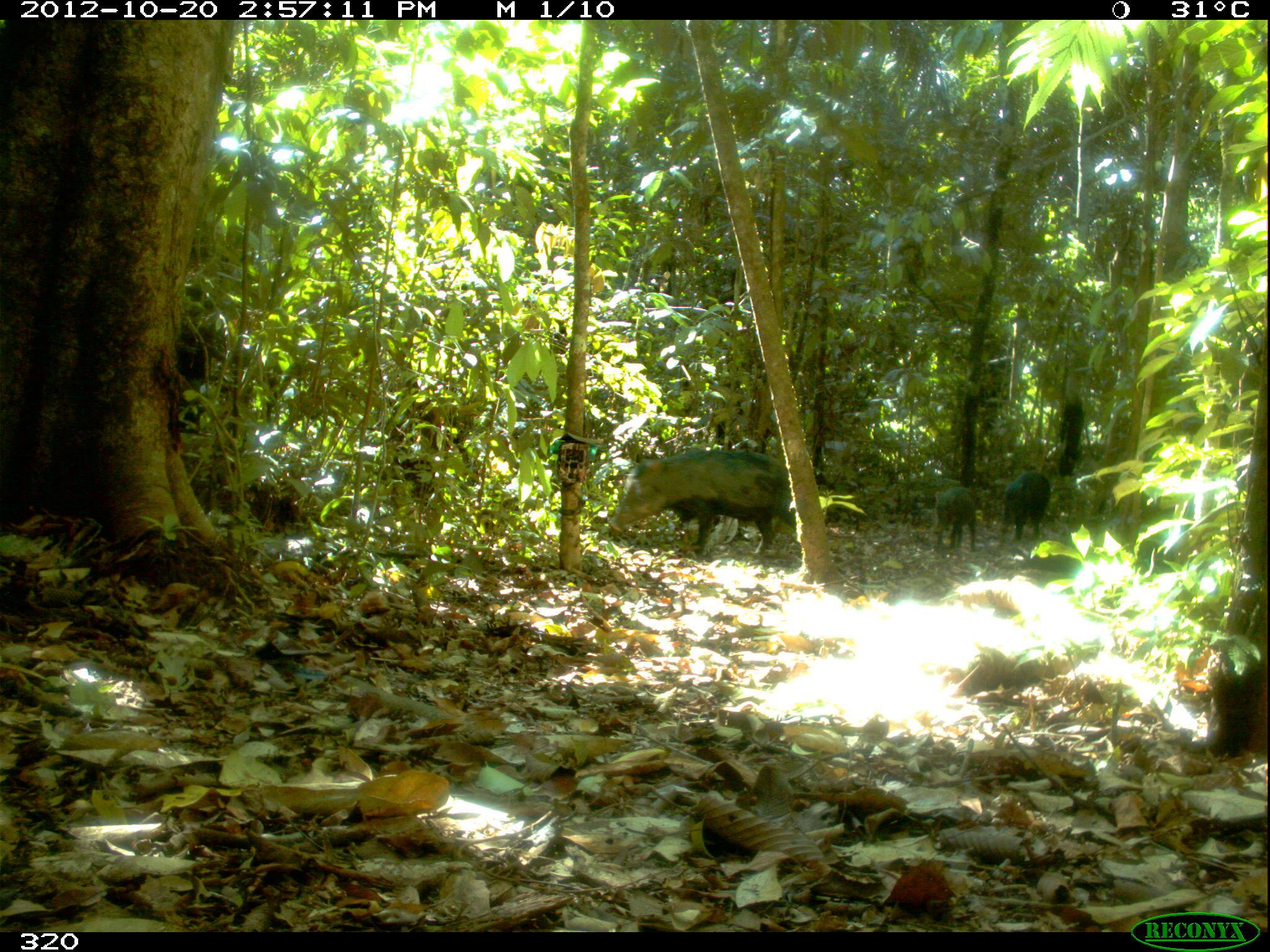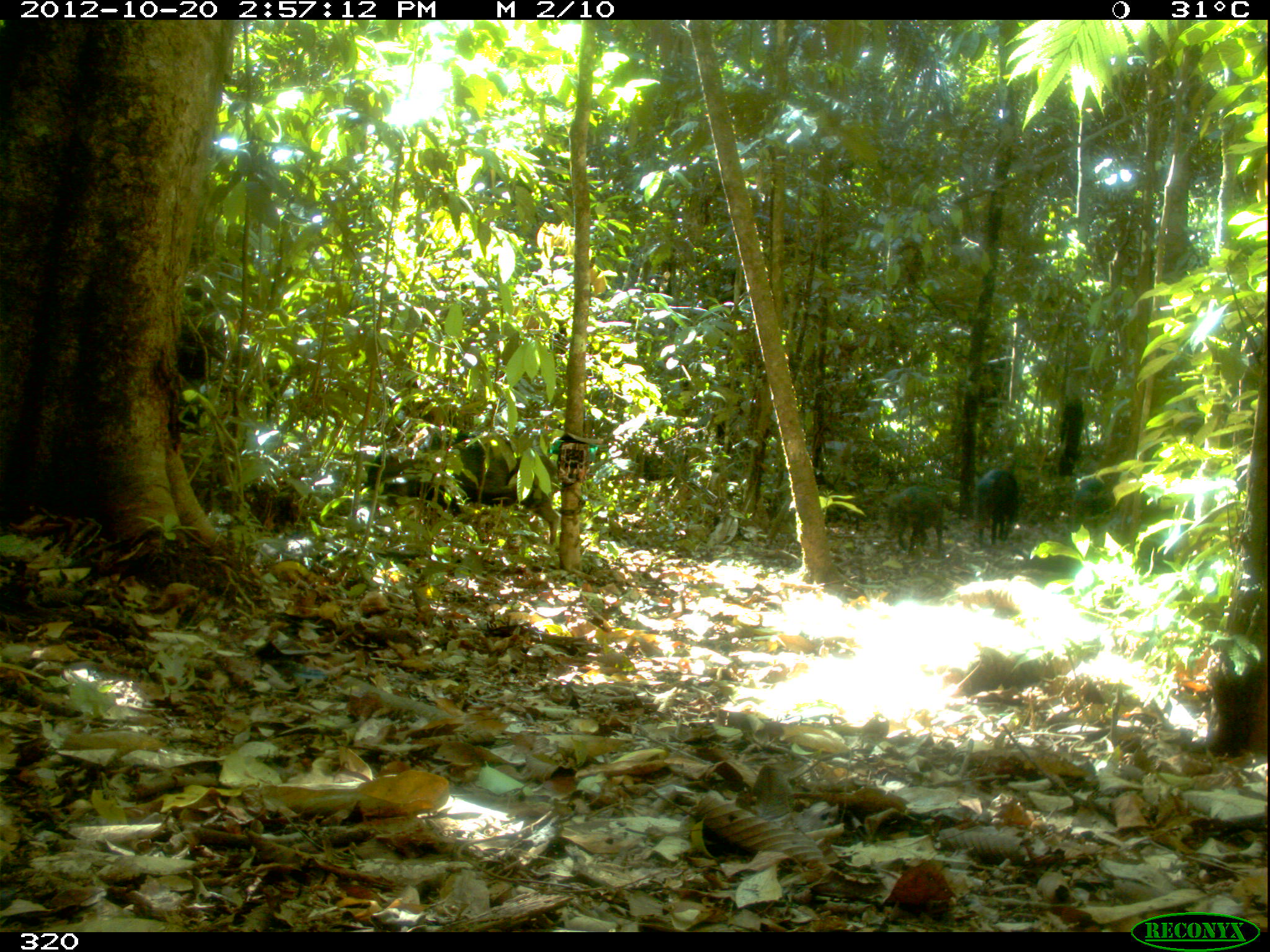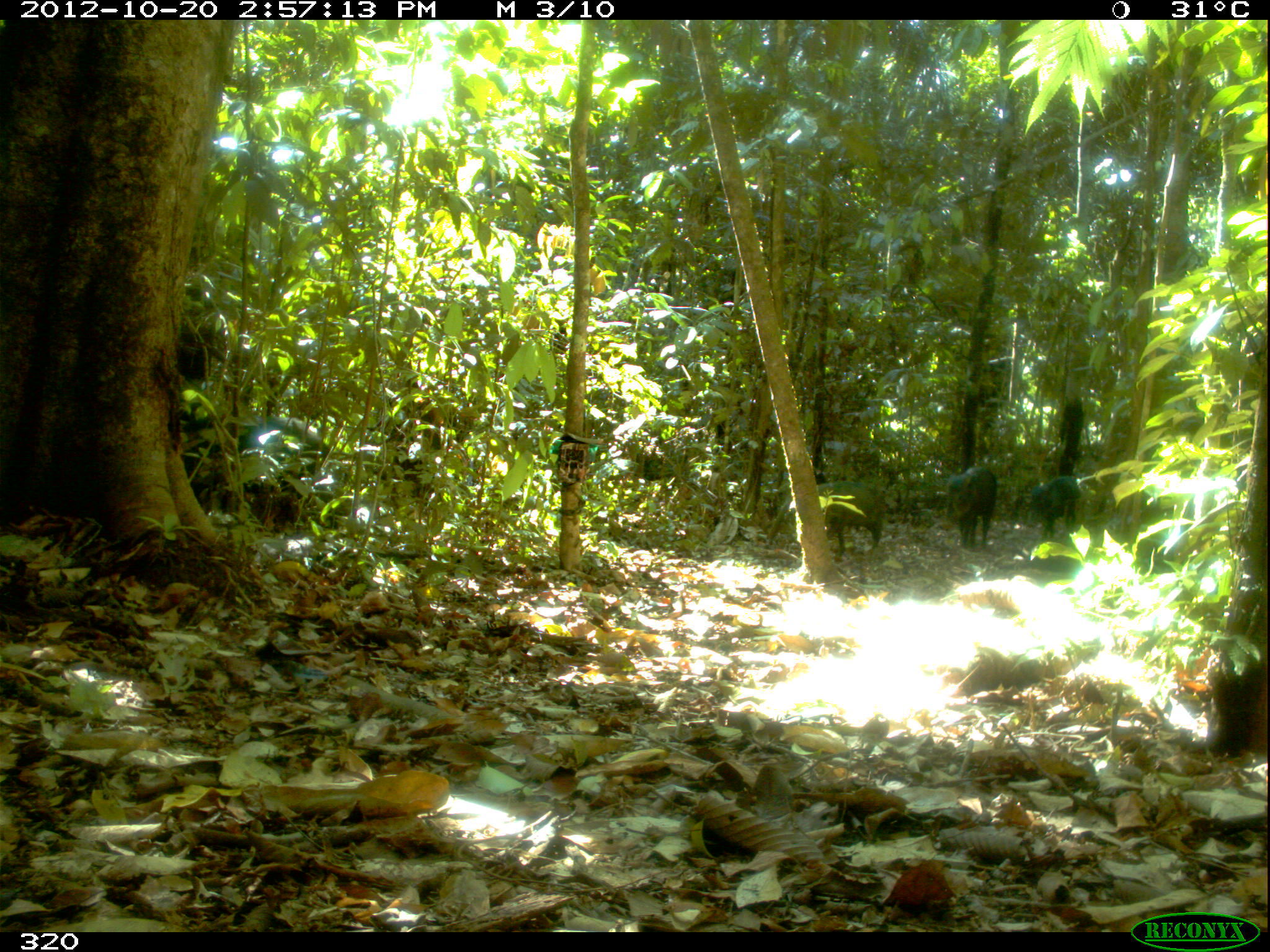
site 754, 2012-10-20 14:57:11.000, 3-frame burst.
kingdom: Animalia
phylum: Chordata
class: Mammalia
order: Artiodactyla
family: Tayassuidae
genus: Tayassu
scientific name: Tayassu pecari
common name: white-lipped peccary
Tayassu pecari (white-lipped peccary).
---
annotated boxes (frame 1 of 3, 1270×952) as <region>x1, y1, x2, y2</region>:
tayassu pecari: <region>606, 447, 797, 555</region>; <region>1000, 469, 1050, 542</region>; <region>934, 485, 977, 553</region>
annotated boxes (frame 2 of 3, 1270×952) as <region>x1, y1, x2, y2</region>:
tayassu pecari: <region>361, 429, 561, 545</region>; <region>874, 484, 944, 552</region>; <region>973, 466, 1021, 546</region>; <region>1069, 477, 1113, 518</region>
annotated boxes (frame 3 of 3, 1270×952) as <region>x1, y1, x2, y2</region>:
tayassu pecari: <region>784, 480, 885, 555</region>; <region>235, 415, 330, 493</region>; <region>945, 467, 997, 548</region>; <region>1029, 476, 1081, 540</region>